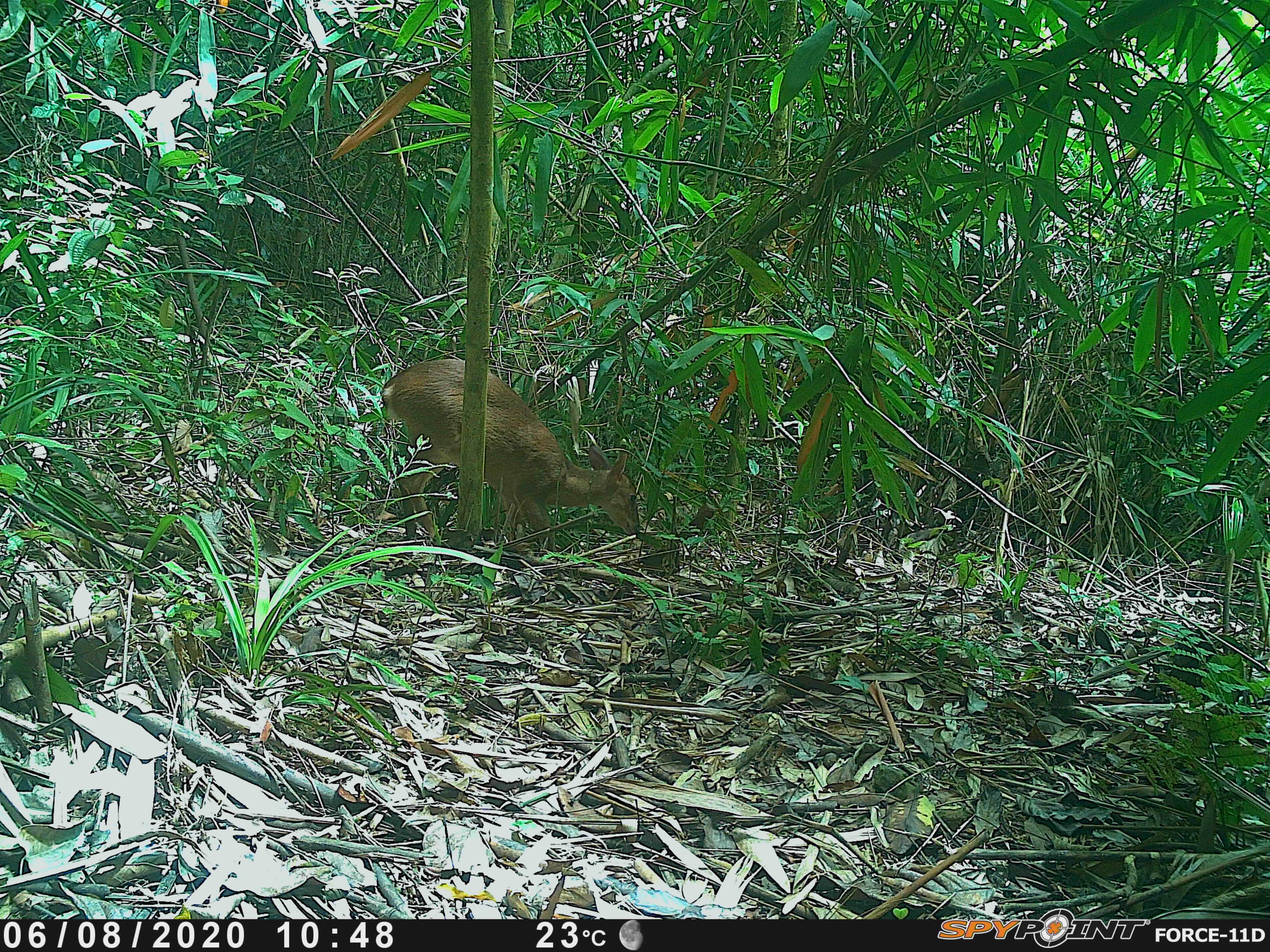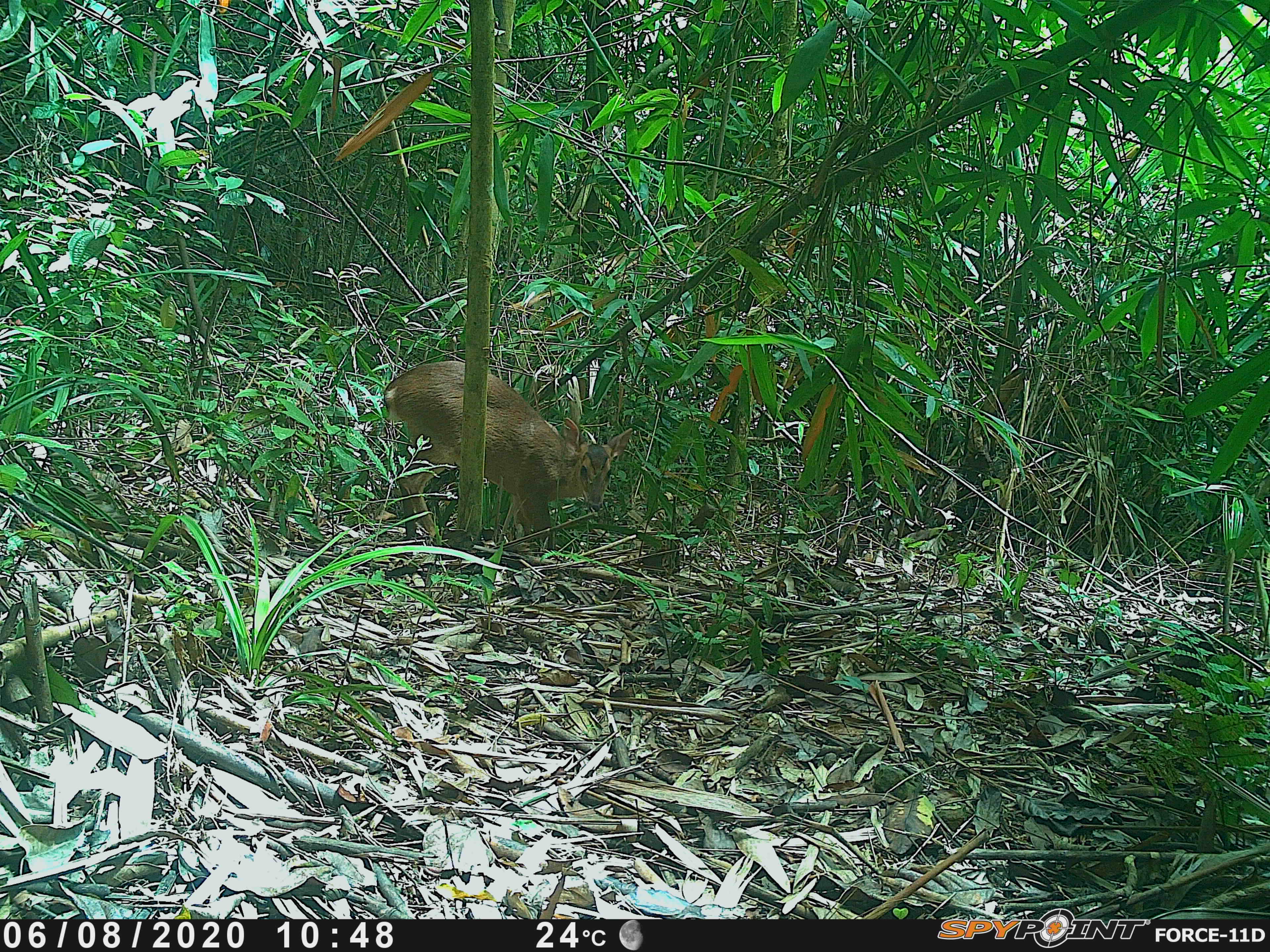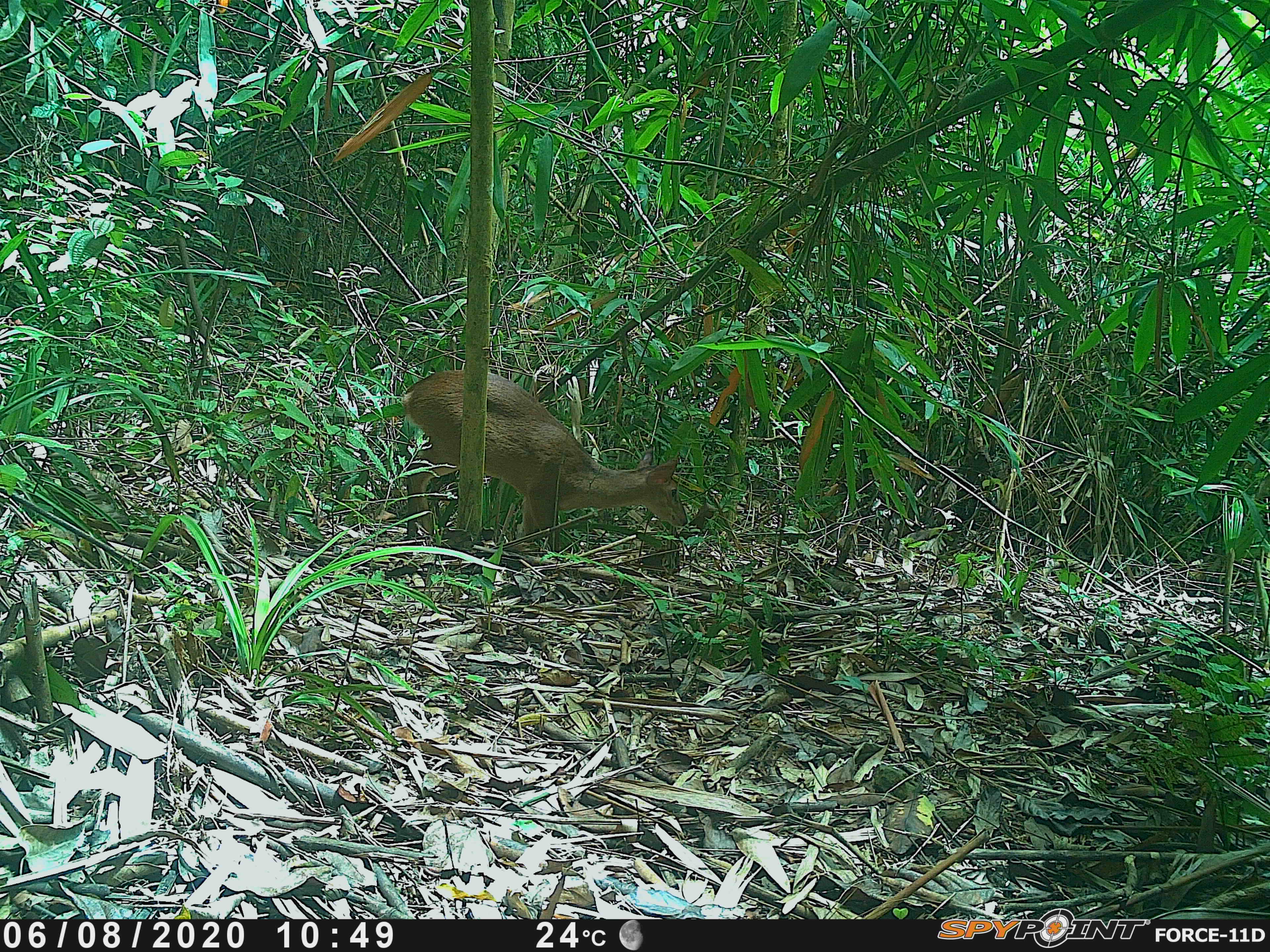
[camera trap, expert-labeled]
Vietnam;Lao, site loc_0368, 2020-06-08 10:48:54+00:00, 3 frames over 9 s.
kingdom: Animalia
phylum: Chordata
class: Mammalia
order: Artiodactyla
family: Cervidae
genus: Muntiacus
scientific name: Muntiacus vuquangensis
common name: large-antlered muntjac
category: large antlered muntjac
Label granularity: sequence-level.